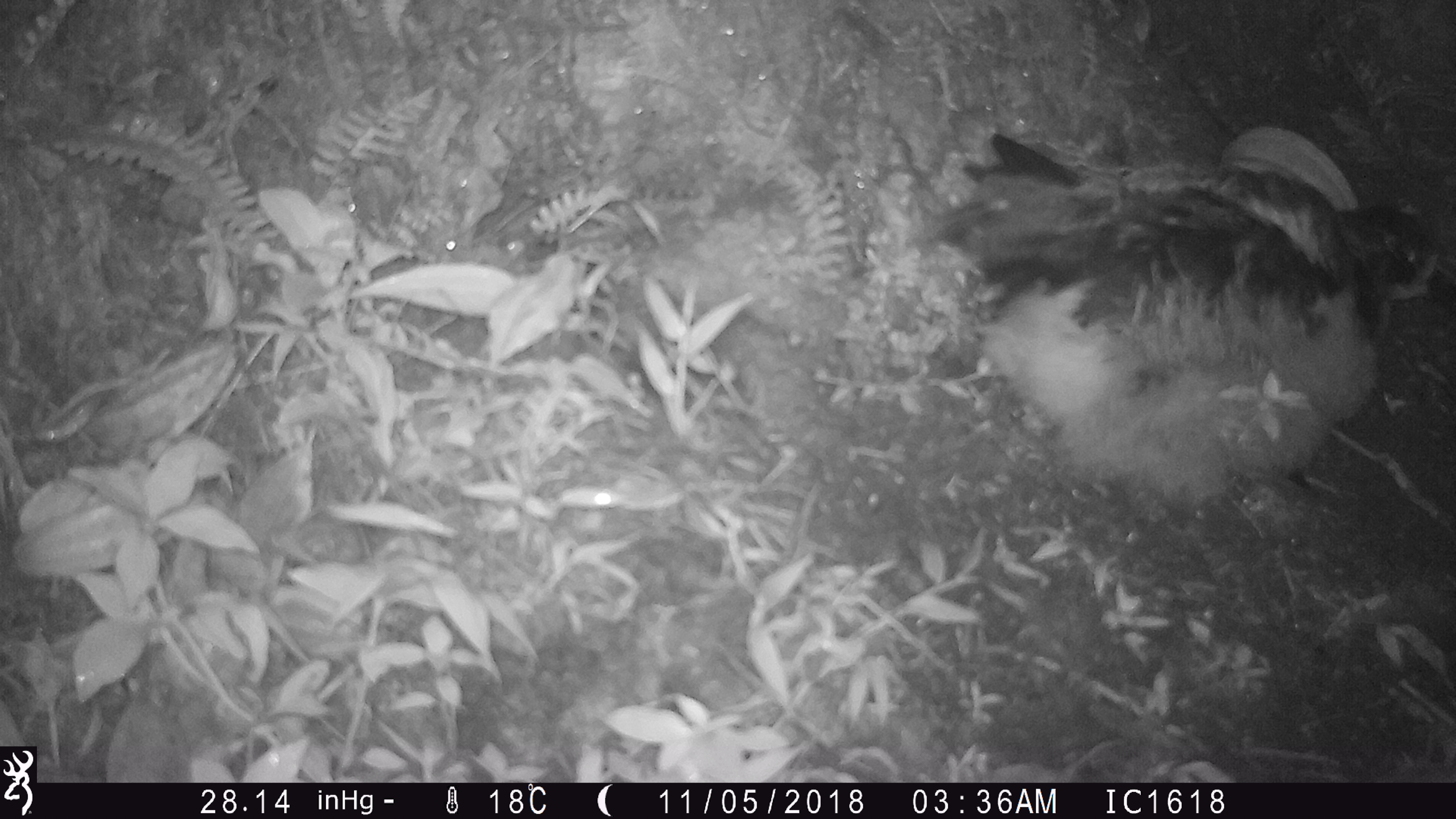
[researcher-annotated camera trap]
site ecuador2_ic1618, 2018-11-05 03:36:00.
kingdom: Animalia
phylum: Chordata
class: Aves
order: Procellariiformes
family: Procellariidae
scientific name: Procellariidae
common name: petrel chick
Petrel chick (Procellariidae).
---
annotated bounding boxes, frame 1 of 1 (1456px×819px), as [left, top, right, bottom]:
petrel chick: [957, 155, 1416, 518]